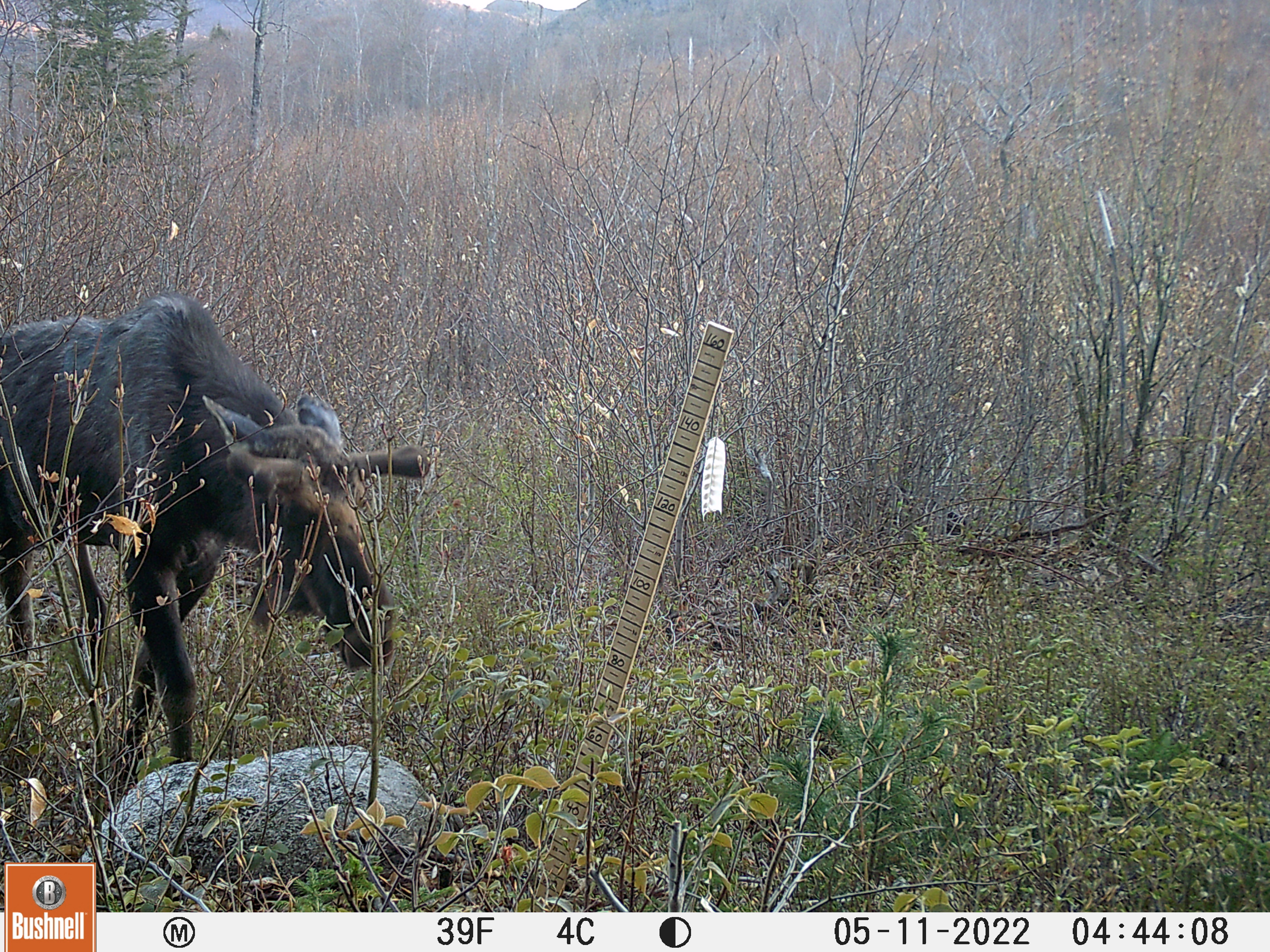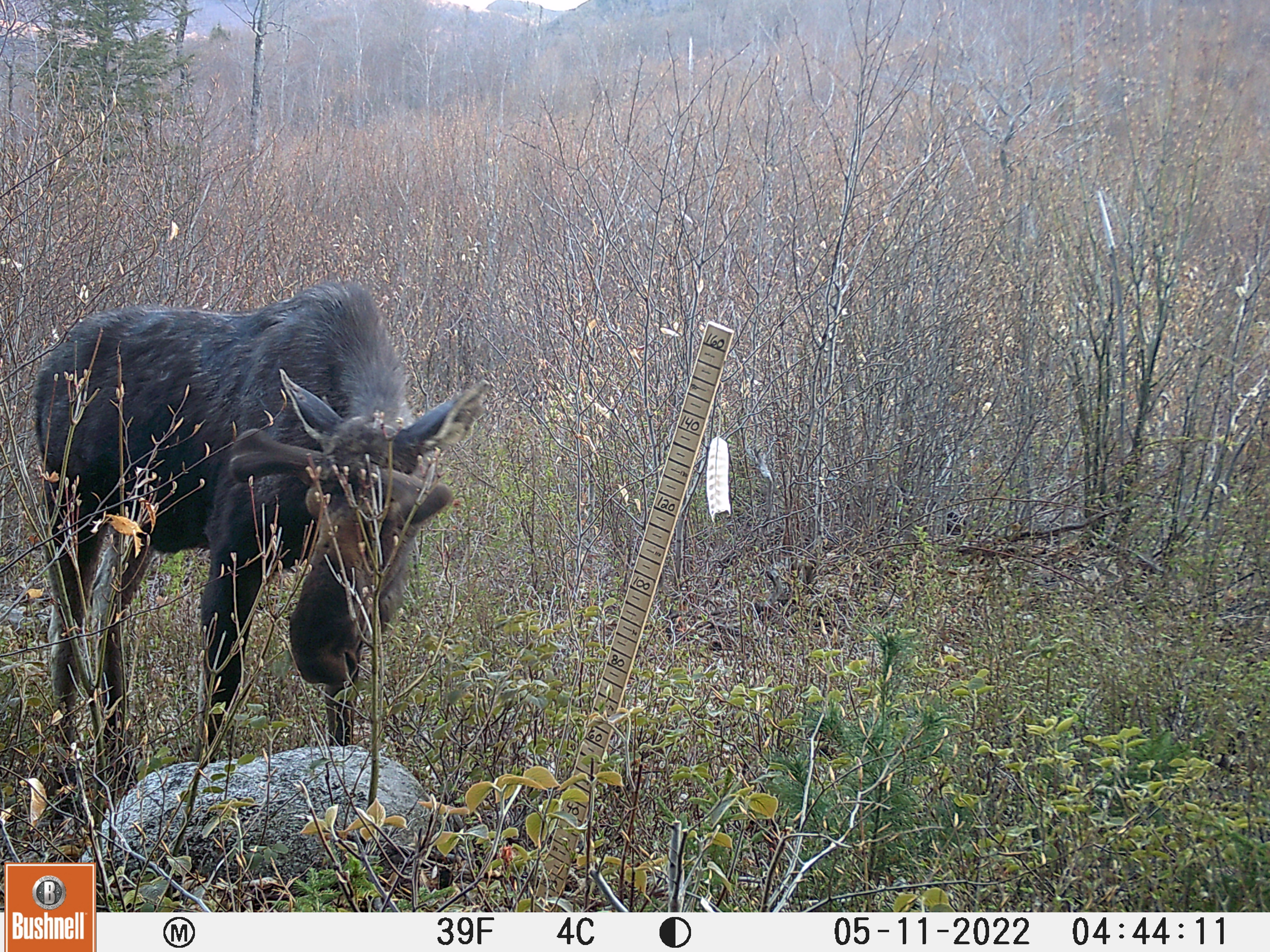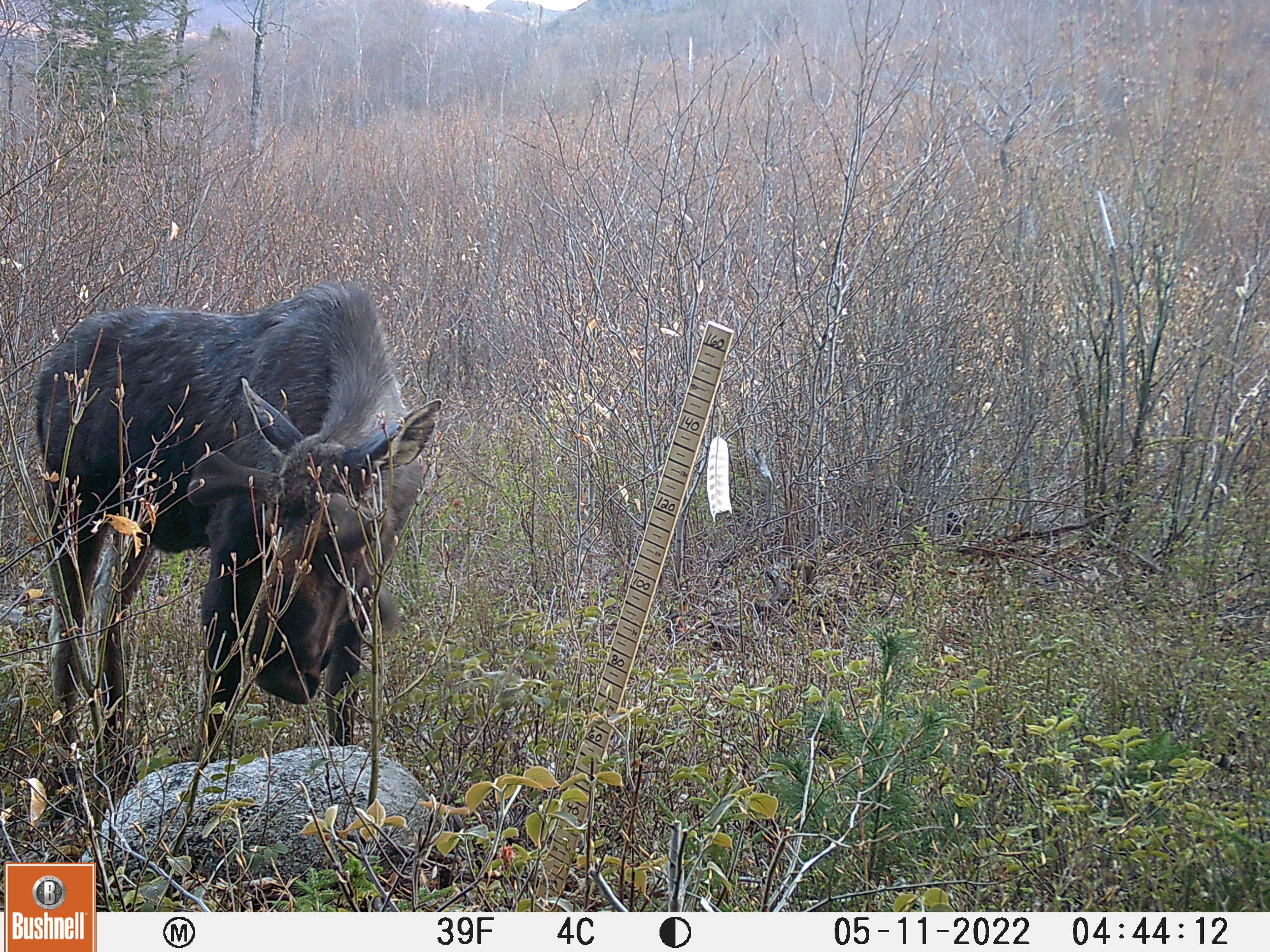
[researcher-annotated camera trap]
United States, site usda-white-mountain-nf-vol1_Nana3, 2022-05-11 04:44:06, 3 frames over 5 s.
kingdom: Animalia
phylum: Chordata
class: Mammalia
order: Artiodactyla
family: Cervidae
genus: Alces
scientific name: Alces alces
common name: moose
Moose (Alces alces).